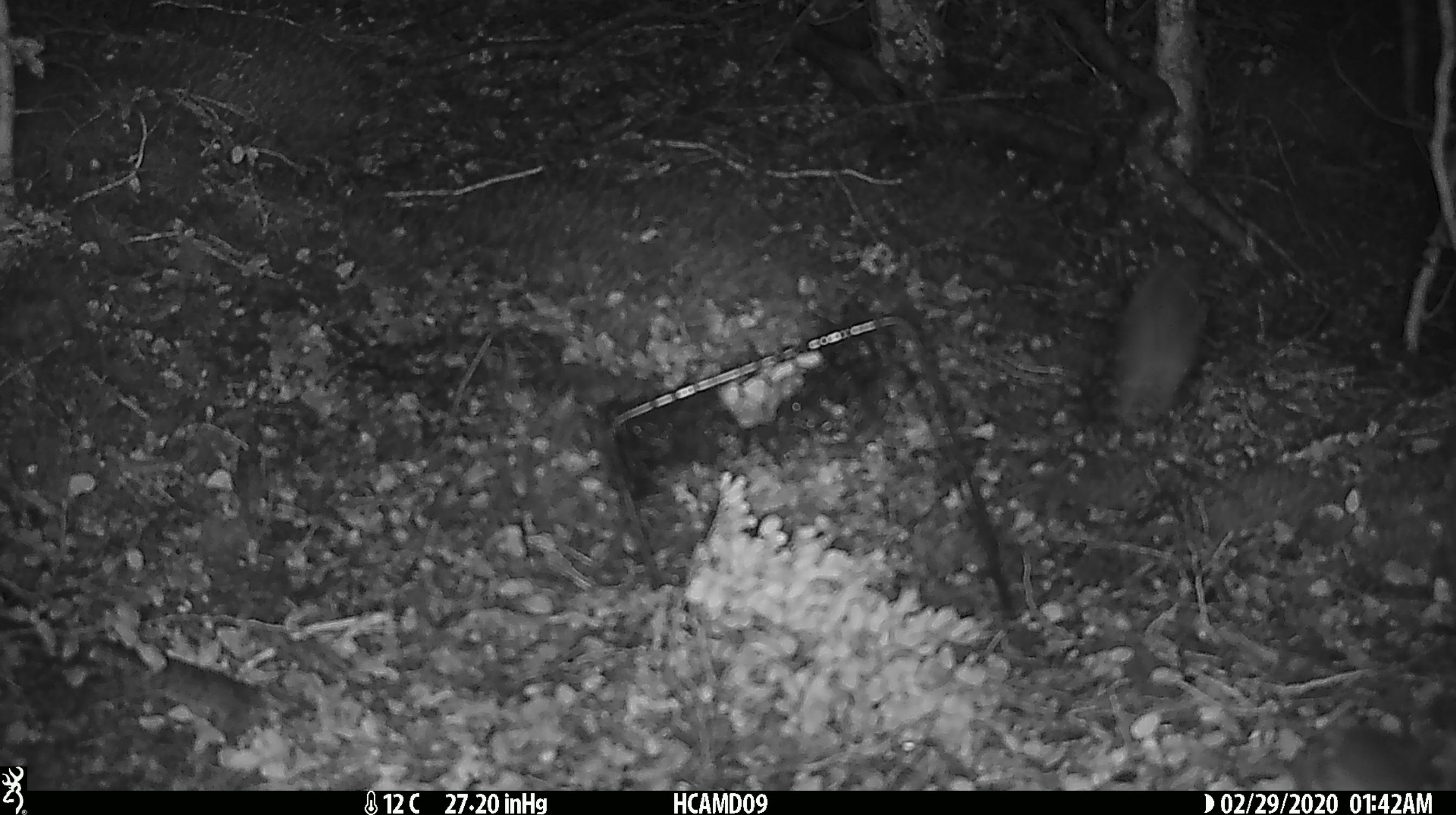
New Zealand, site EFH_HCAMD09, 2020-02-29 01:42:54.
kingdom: Animalia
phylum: Chordata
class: Mammalia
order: Rodentia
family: Muridae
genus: Mus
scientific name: Mus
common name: mouse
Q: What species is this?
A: Mouse (Mus).